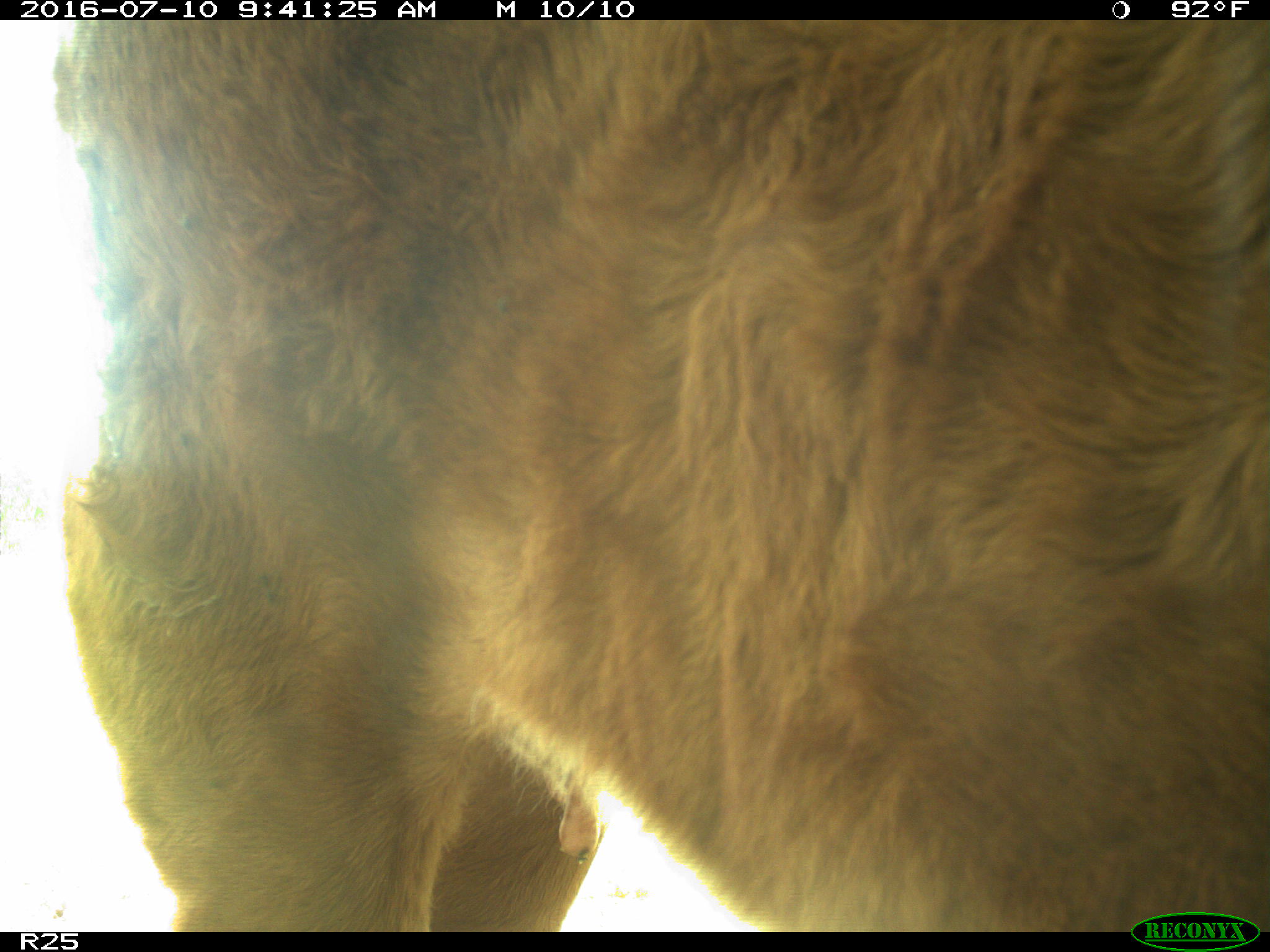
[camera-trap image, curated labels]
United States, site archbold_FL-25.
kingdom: Animalia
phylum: Chordata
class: Mammalia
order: Artiodactyla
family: Bovidae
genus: Bos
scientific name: Bos taurus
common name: domestic cow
Bos taurus (domestic cow).